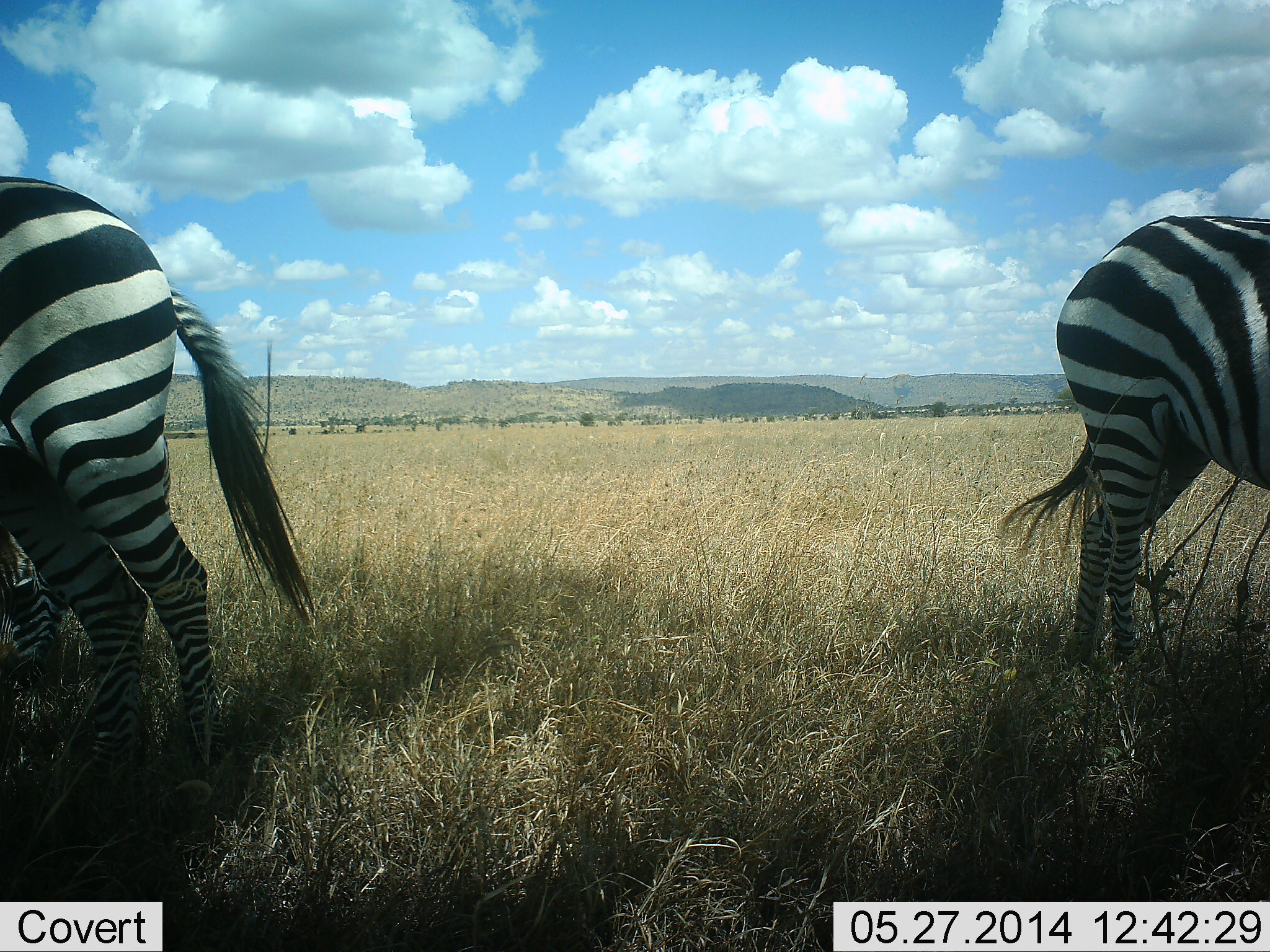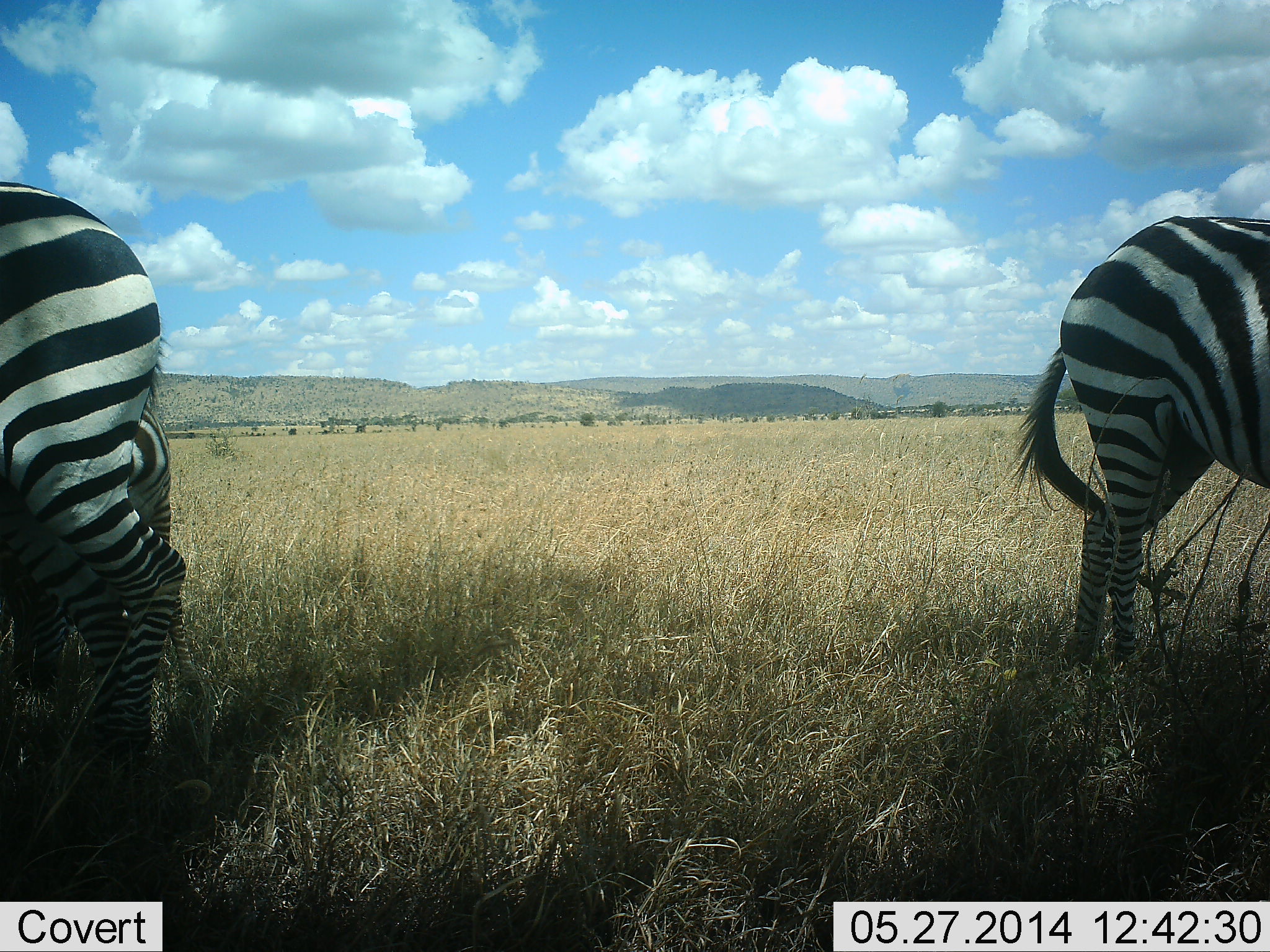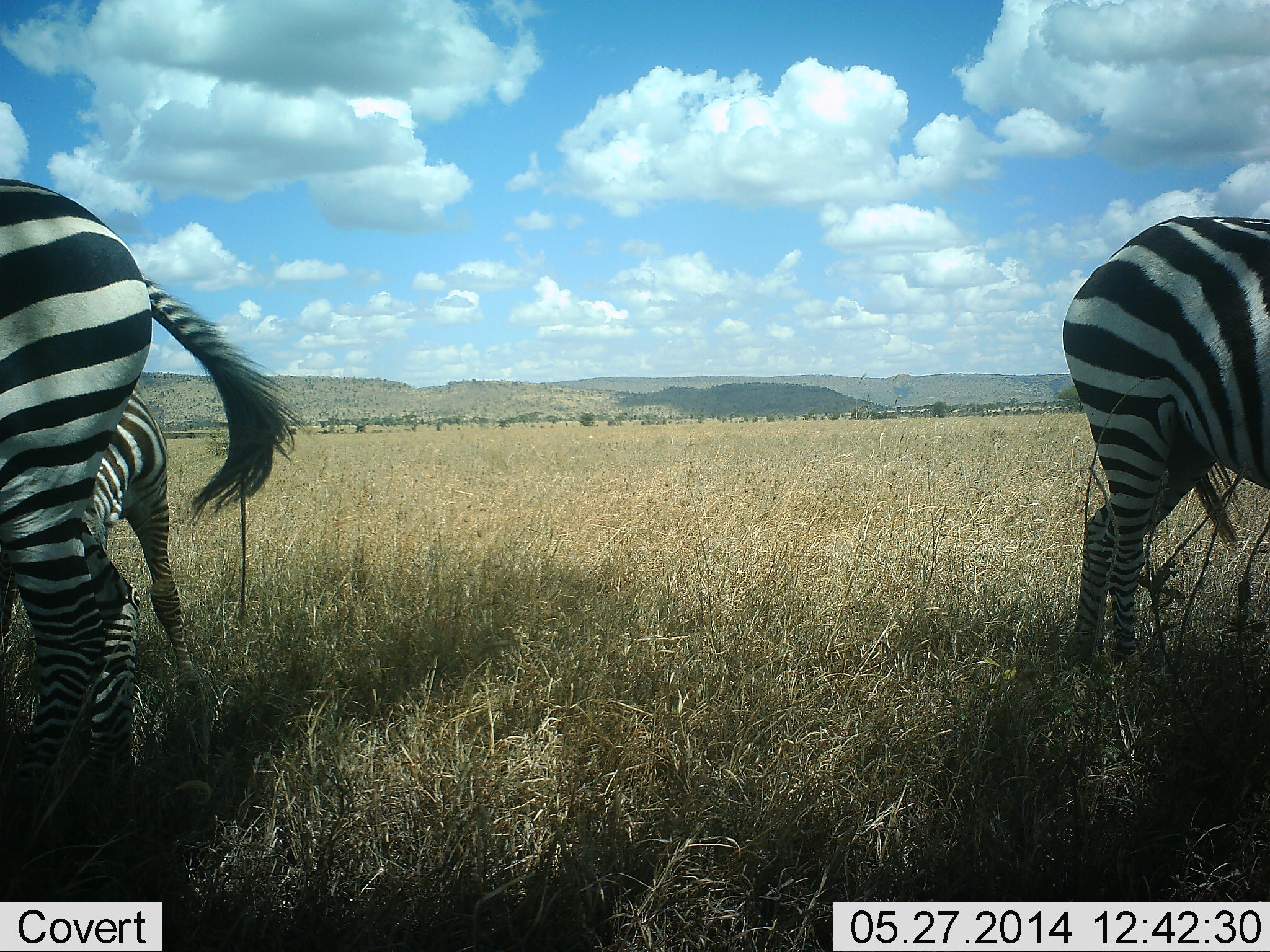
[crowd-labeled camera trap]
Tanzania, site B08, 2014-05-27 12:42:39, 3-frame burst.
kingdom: Animalia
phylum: Chordata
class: Mammalia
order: Perissodactyla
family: Equidae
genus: Equus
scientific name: Equus quagga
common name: plains zebra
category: zebra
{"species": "zebra (plains zebra) (Equus quagga)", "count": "3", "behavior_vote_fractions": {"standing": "60%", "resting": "10%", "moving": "0%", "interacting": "0%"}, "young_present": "10%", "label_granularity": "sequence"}